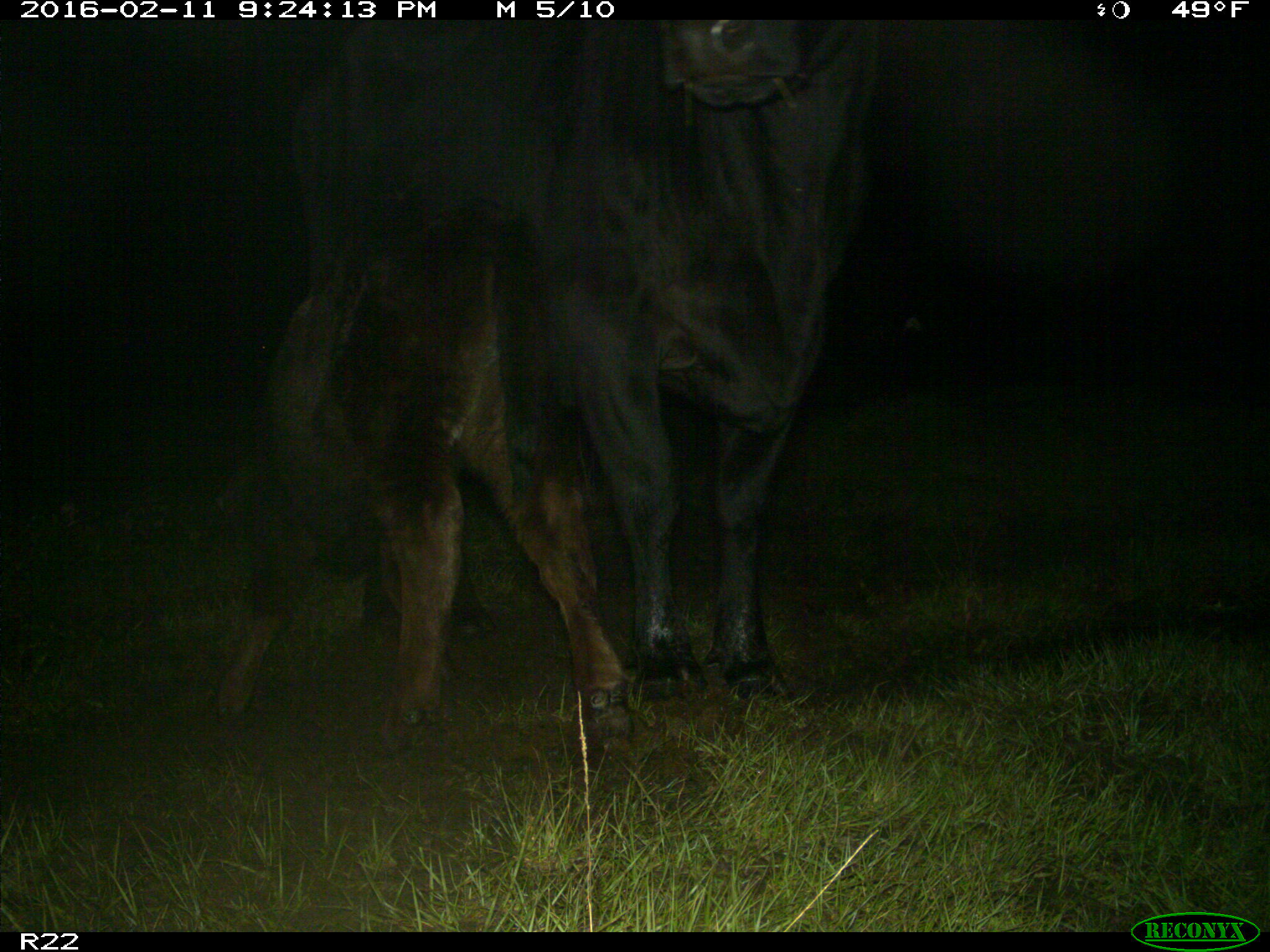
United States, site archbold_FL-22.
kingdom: Animalia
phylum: Chordata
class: Mammalia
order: Artiodactyla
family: Bovidae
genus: Bos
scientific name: Bos taurus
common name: domestic cow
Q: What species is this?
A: Bos taurus (domestic cow).